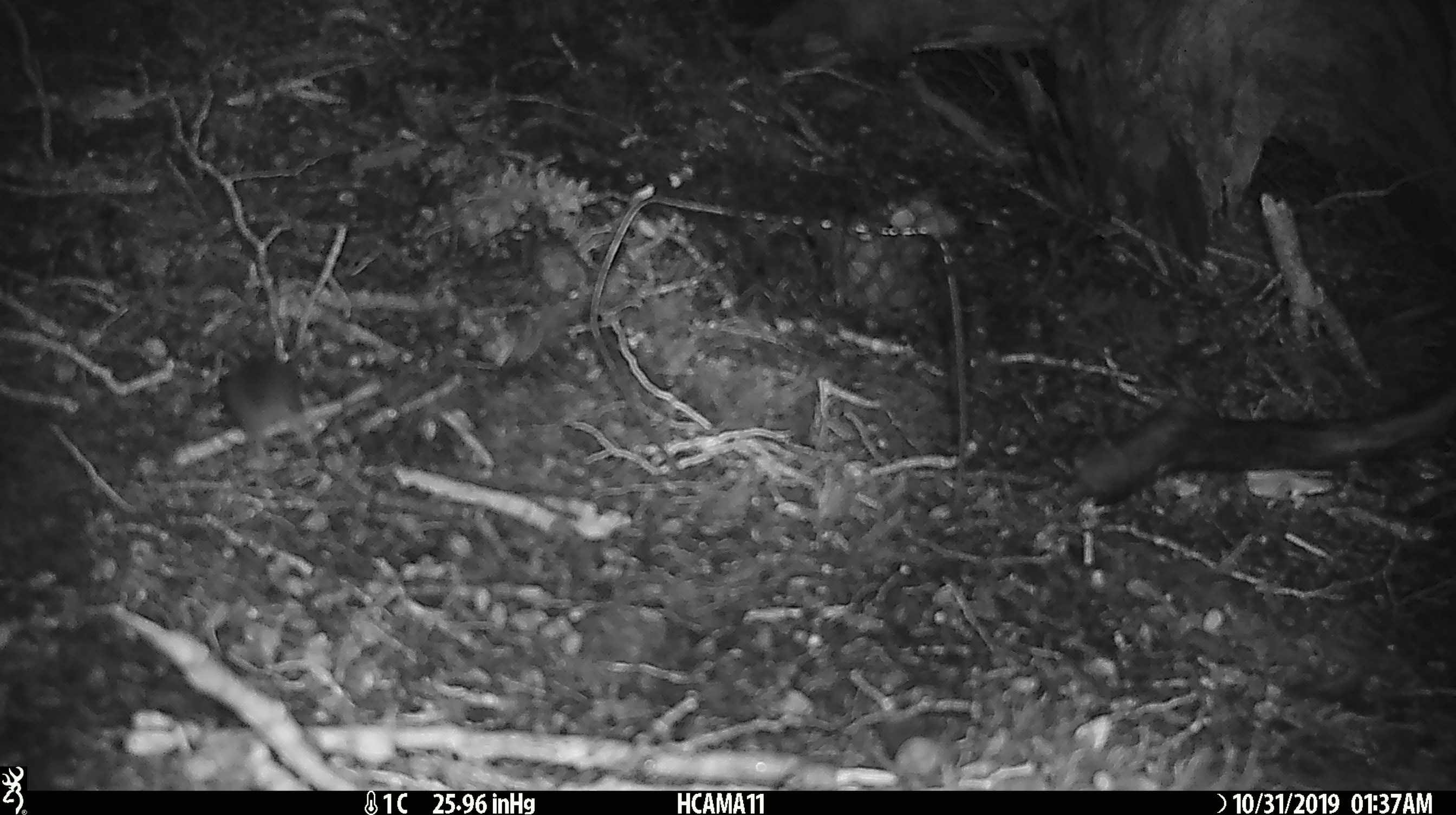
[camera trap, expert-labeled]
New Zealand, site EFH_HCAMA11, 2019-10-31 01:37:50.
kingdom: Animalia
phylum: Chordata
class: Mammalia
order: Rodentia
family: Muridae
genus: Mus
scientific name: Mus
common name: mouse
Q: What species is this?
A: Mouse (Mus).